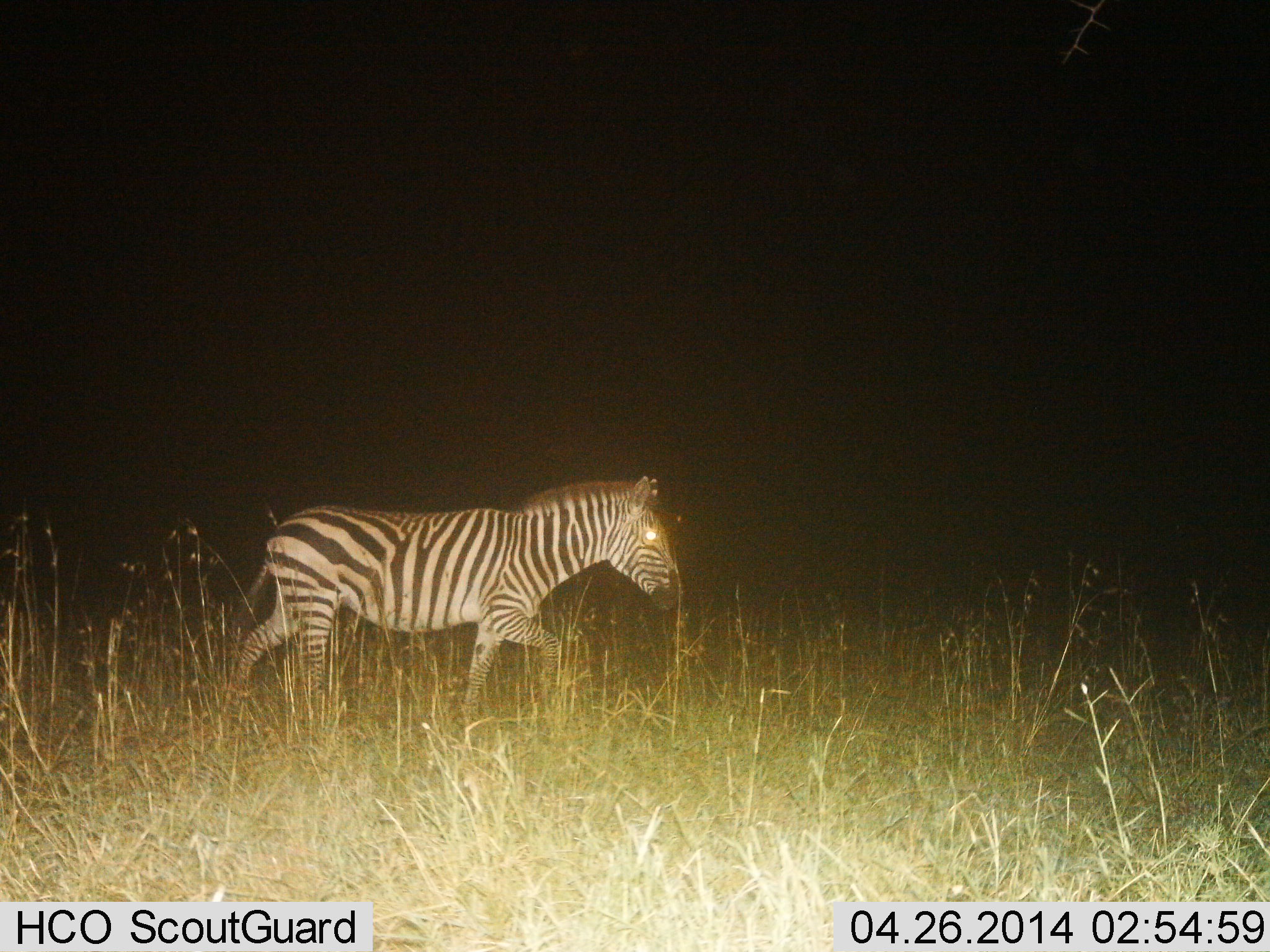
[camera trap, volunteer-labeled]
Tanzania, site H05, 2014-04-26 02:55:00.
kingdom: Animalia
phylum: Chordata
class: Mammalia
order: Perissodactyla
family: Equidae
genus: Equus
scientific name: Equus quagga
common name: plains zebra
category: zebra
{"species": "zebra (plains zebra) (Equus quagga)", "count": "1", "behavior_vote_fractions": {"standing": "0%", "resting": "0%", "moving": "100%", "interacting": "0%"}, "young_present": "0%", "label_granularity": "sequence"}